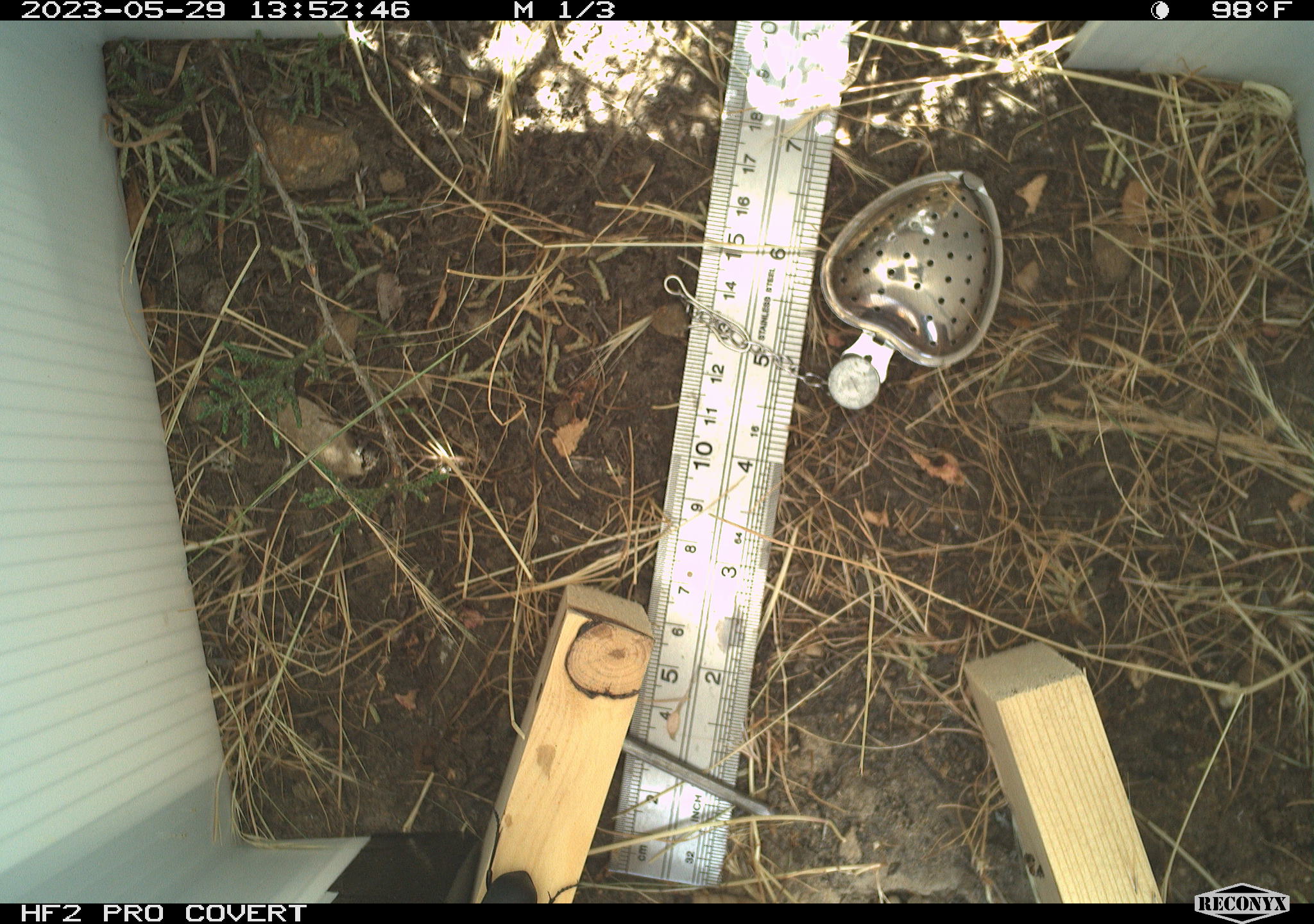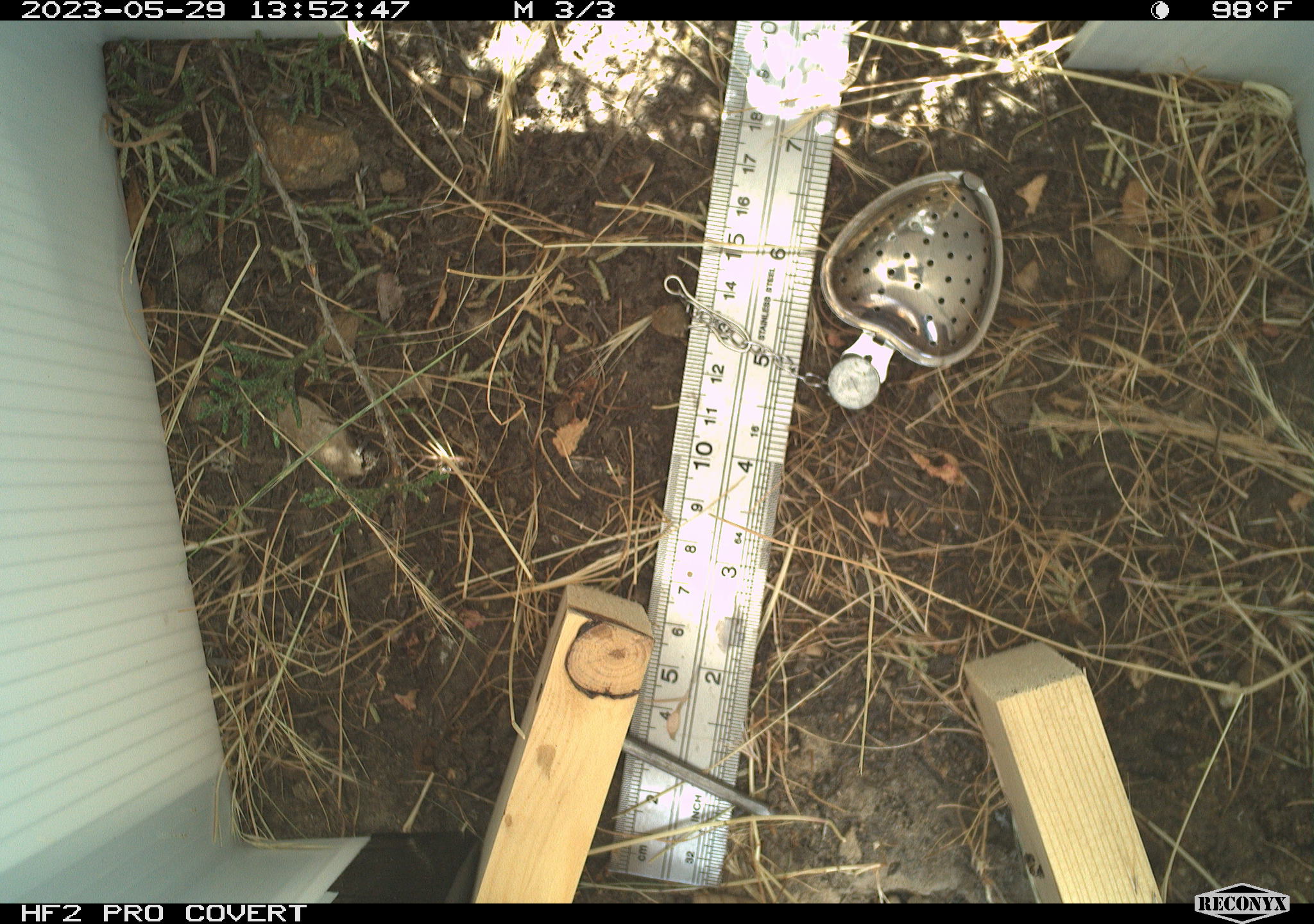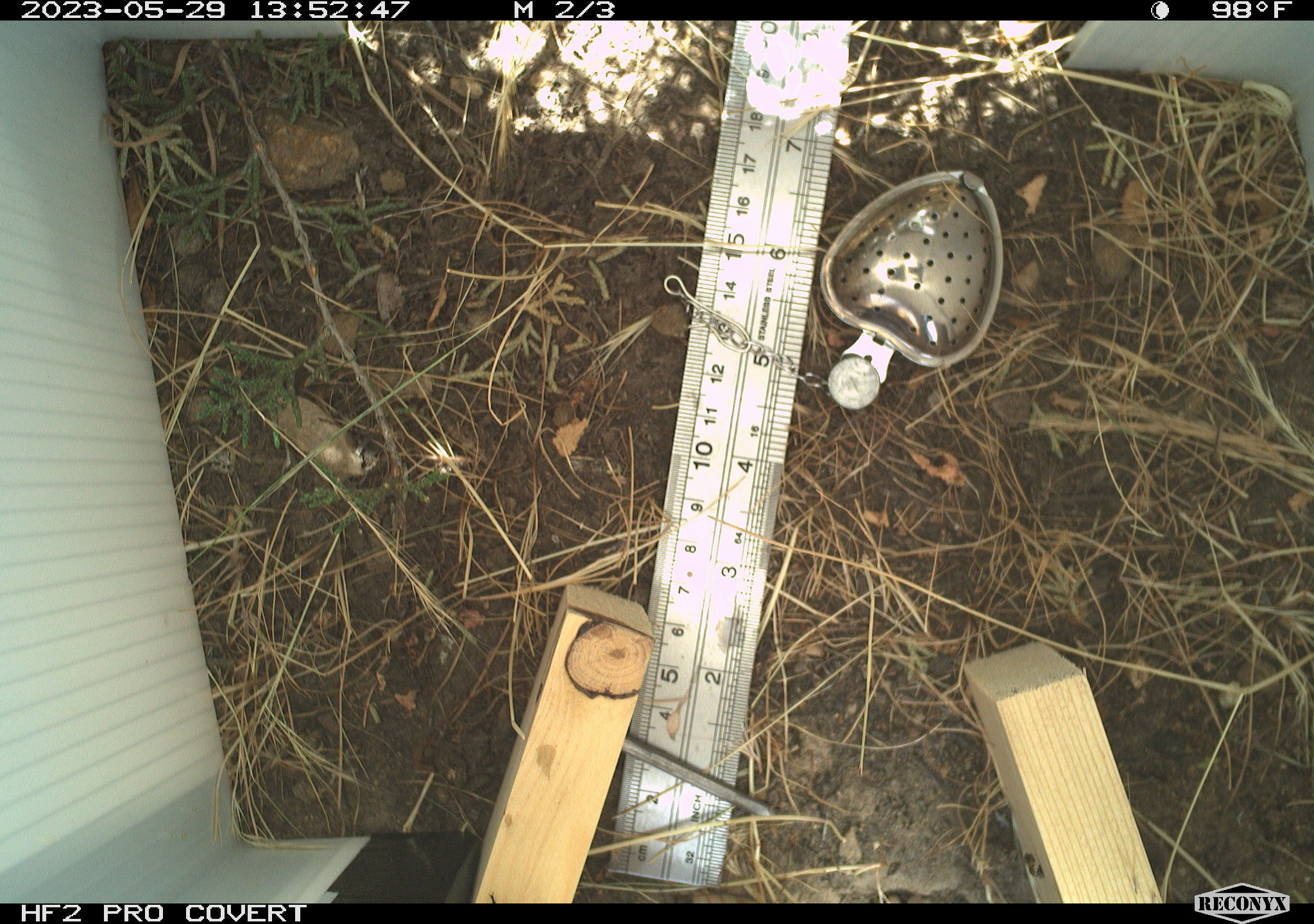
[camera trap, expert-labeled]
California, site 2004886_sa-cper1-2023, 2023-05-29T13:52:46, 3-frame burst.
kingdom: Animalia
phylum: Arthropoda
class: Insecta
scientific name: Insecta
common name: insect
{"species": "insect (Insecta)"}